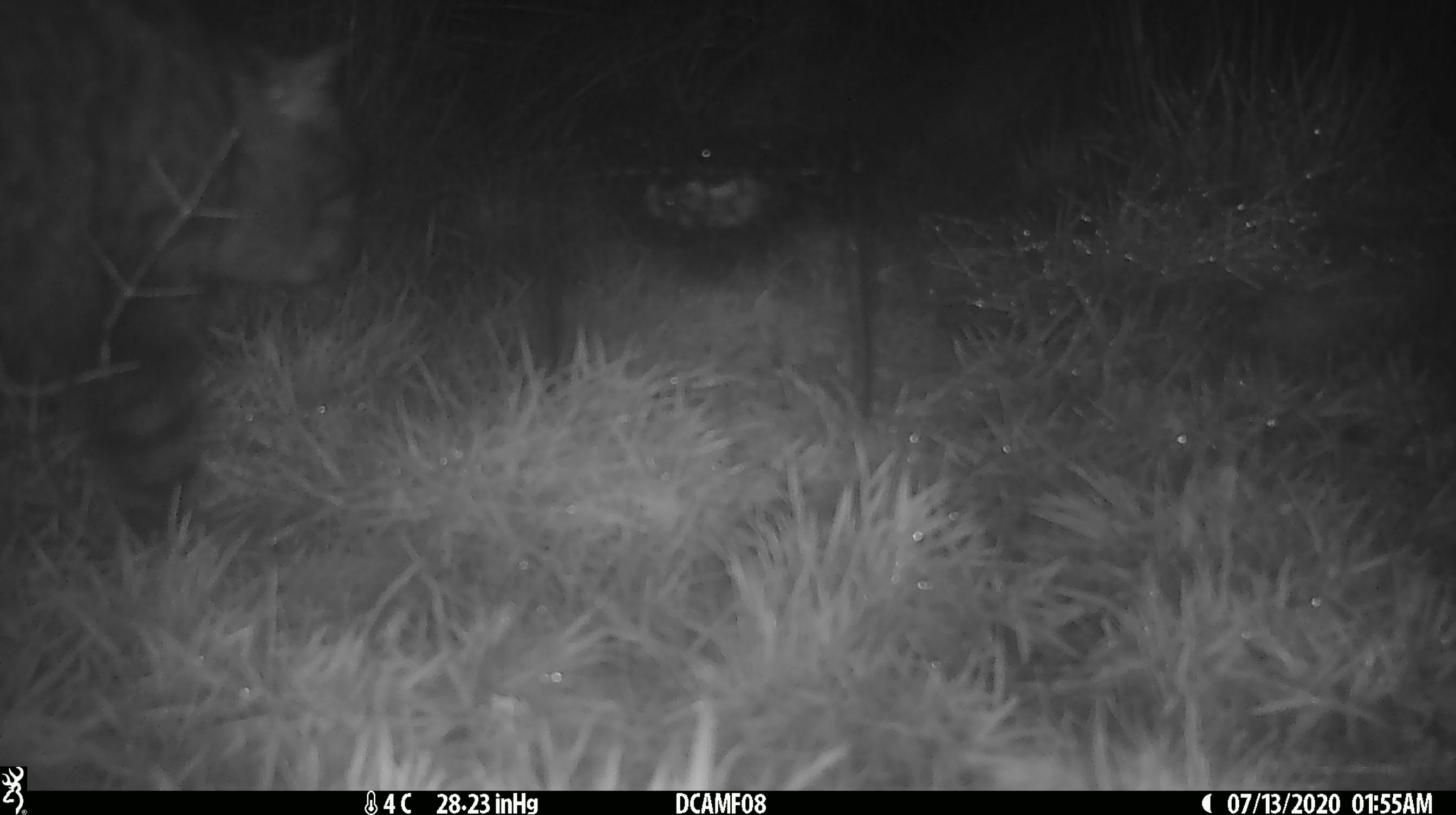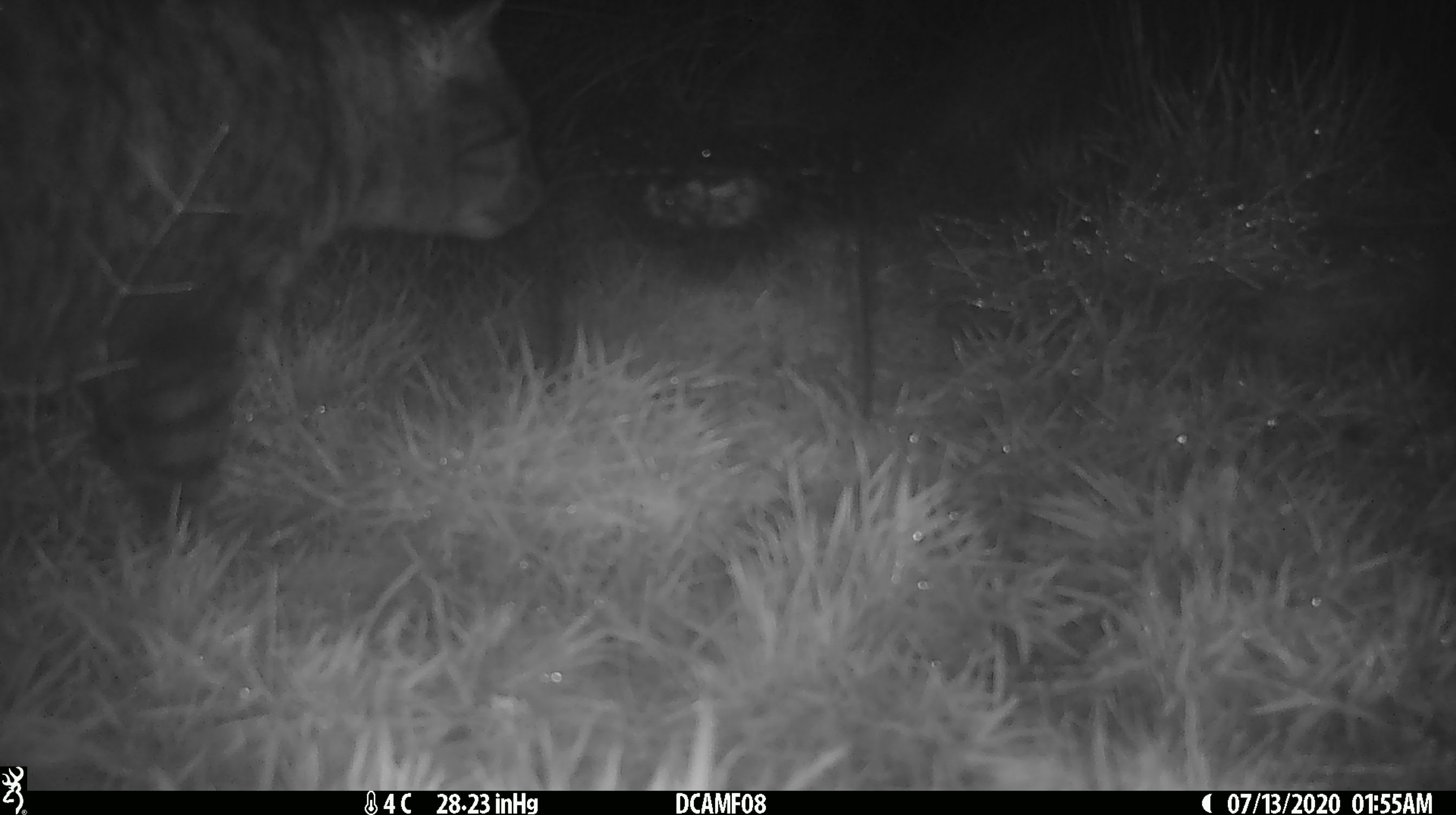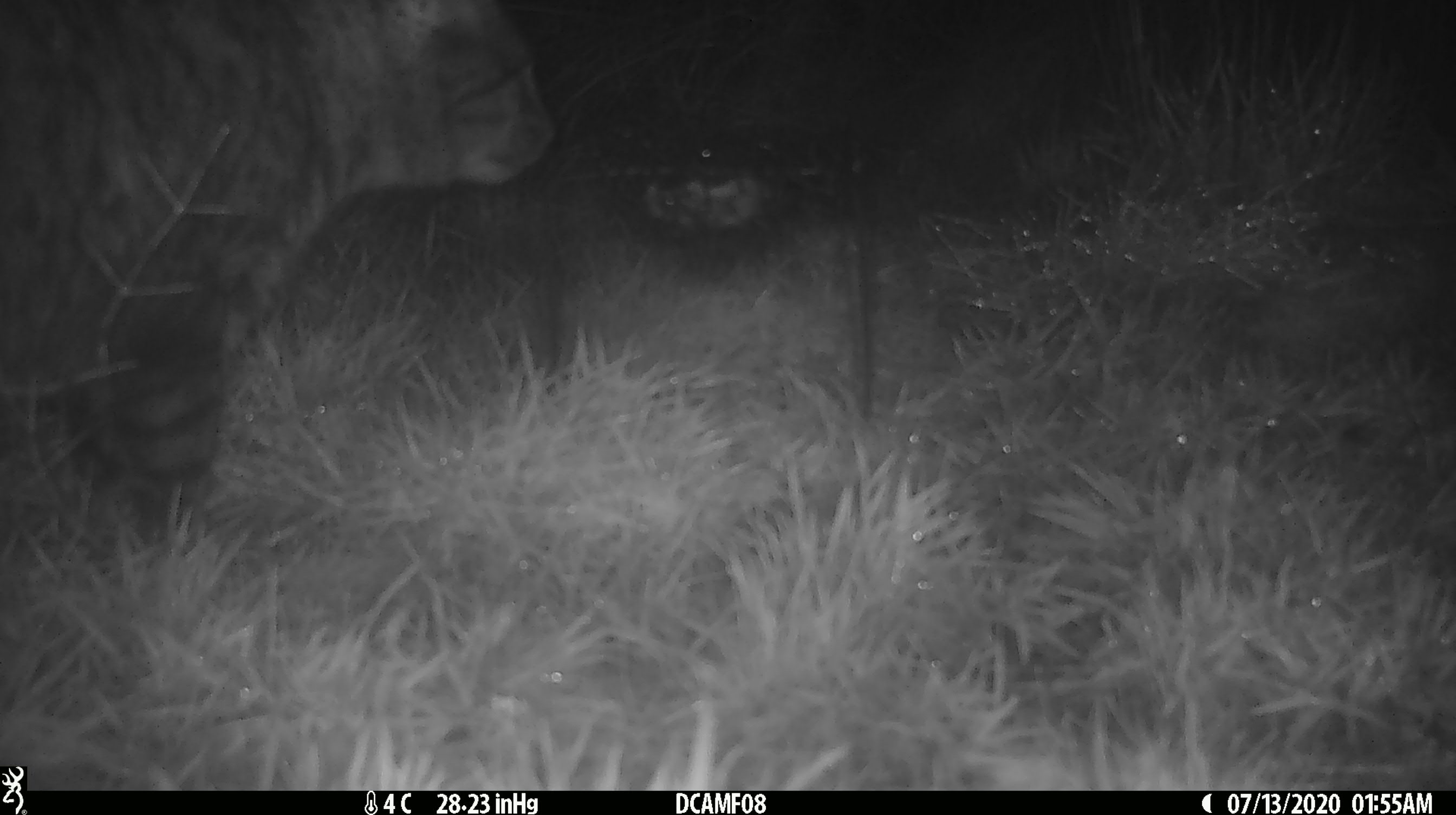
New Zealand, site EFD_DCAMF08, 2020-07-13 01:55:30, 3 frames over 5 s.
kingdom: Animalia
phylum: Chordata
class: Mammalia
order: Carnivora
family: Felidae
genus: Felis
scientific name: Felis catus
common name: domestic cat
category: cat